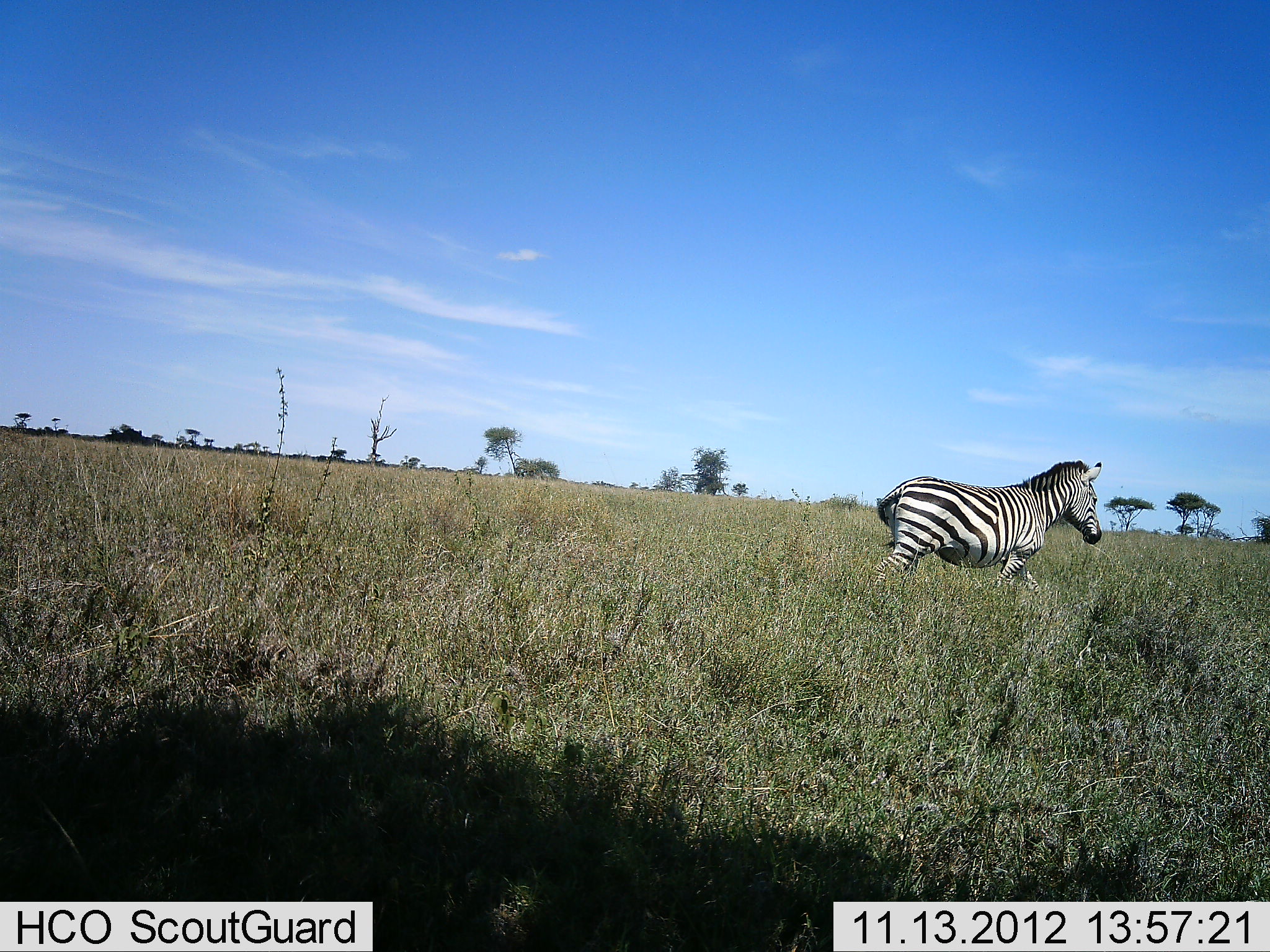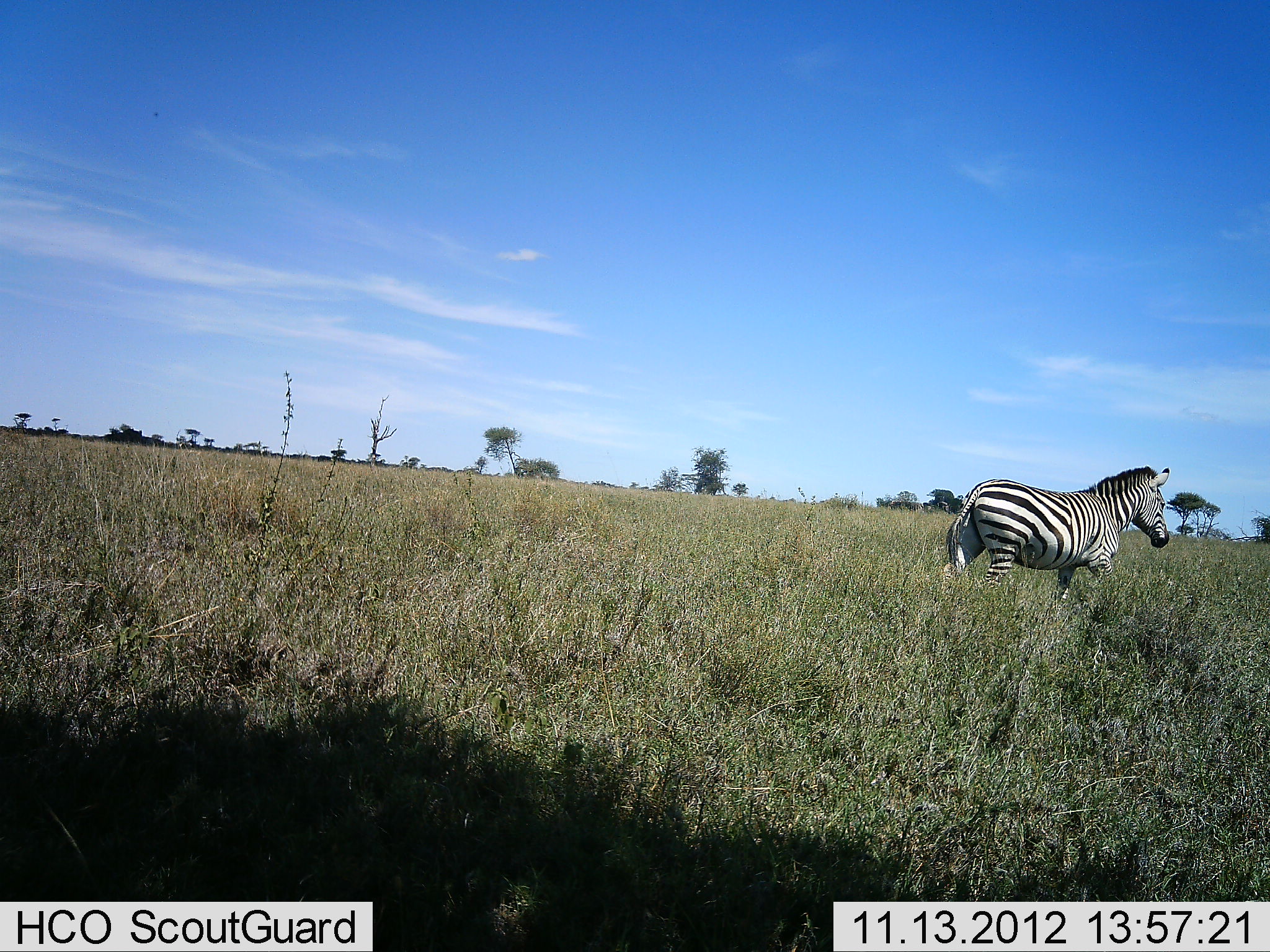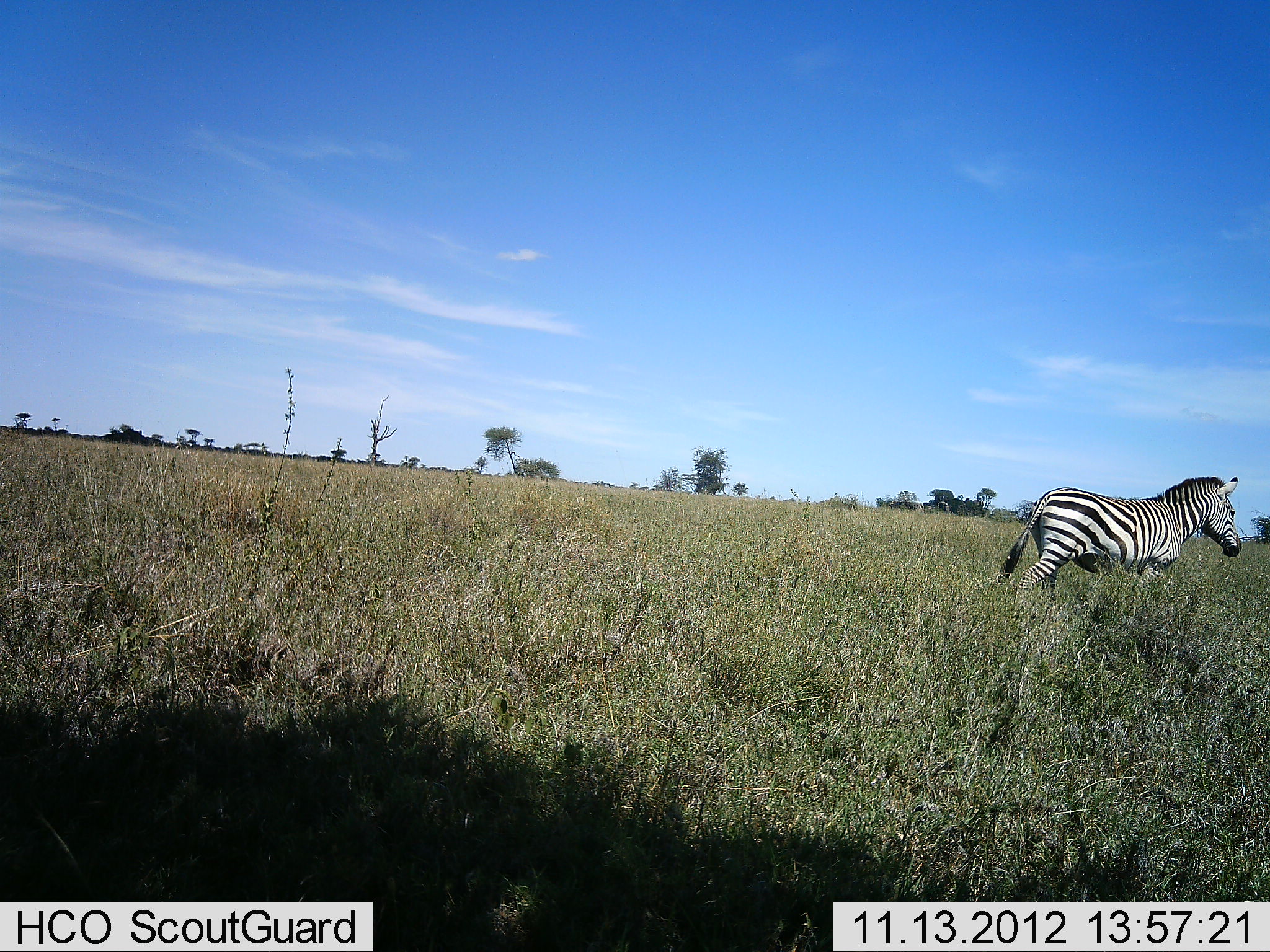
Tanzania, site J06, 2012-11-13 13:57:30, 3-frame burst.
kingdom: Animalia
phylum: Chordata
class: Mammalia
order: Perissodactyla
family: Equidae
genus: Equus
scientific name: Equus quagga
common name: plains zebra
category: zebra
Zebra (plains zebra) (Equus quagga), count 1. Behavior (volunteer vote fractions): standing 10%, resting 0%, moving 90%, interacting 0%. Young present (vote fraction): 0%. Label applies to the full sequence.